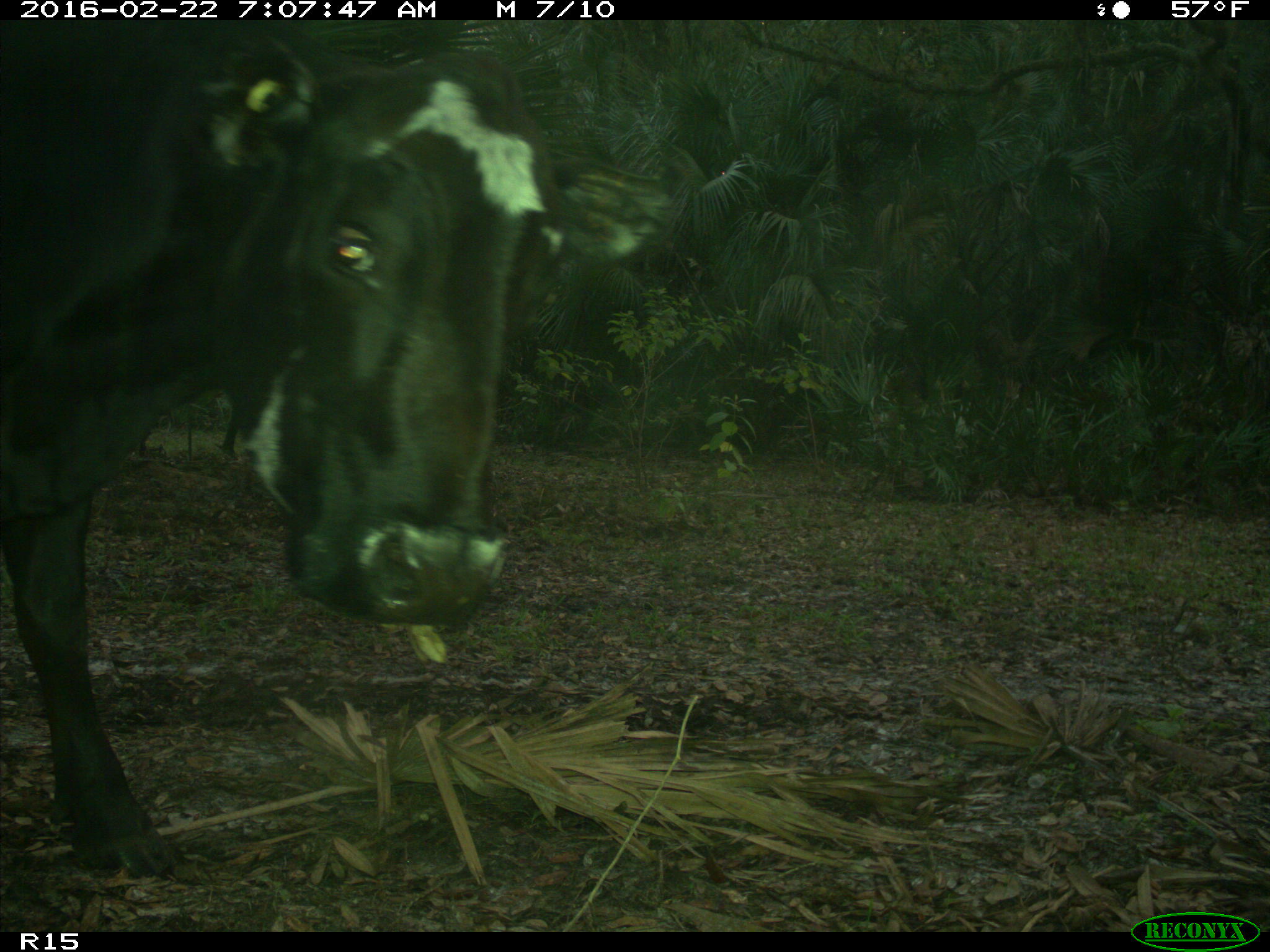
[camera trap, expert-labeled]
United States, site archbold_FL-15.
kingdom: Animalia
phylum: Chordata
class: Mammalia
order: Artiodactyla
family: Bovidae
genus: Bos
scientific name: Bos taurus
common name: domestic cow